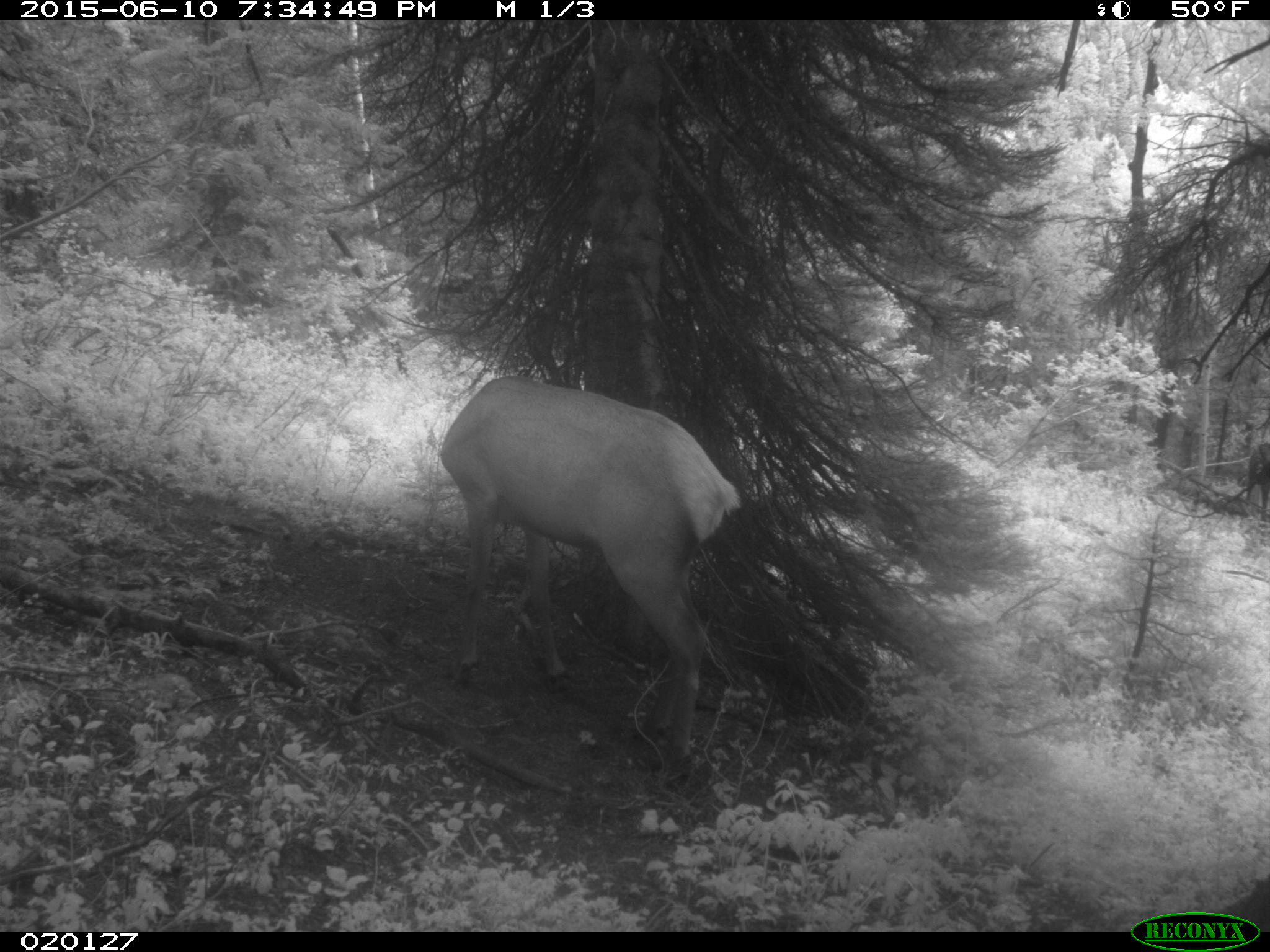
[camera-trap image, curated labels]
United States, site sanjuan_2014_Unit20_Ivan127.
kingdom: Animalia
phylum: Chordata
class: Mammalia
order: Artiodactyla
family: Cervidae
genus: Cervus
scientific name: Cervus elaphus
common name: red deer